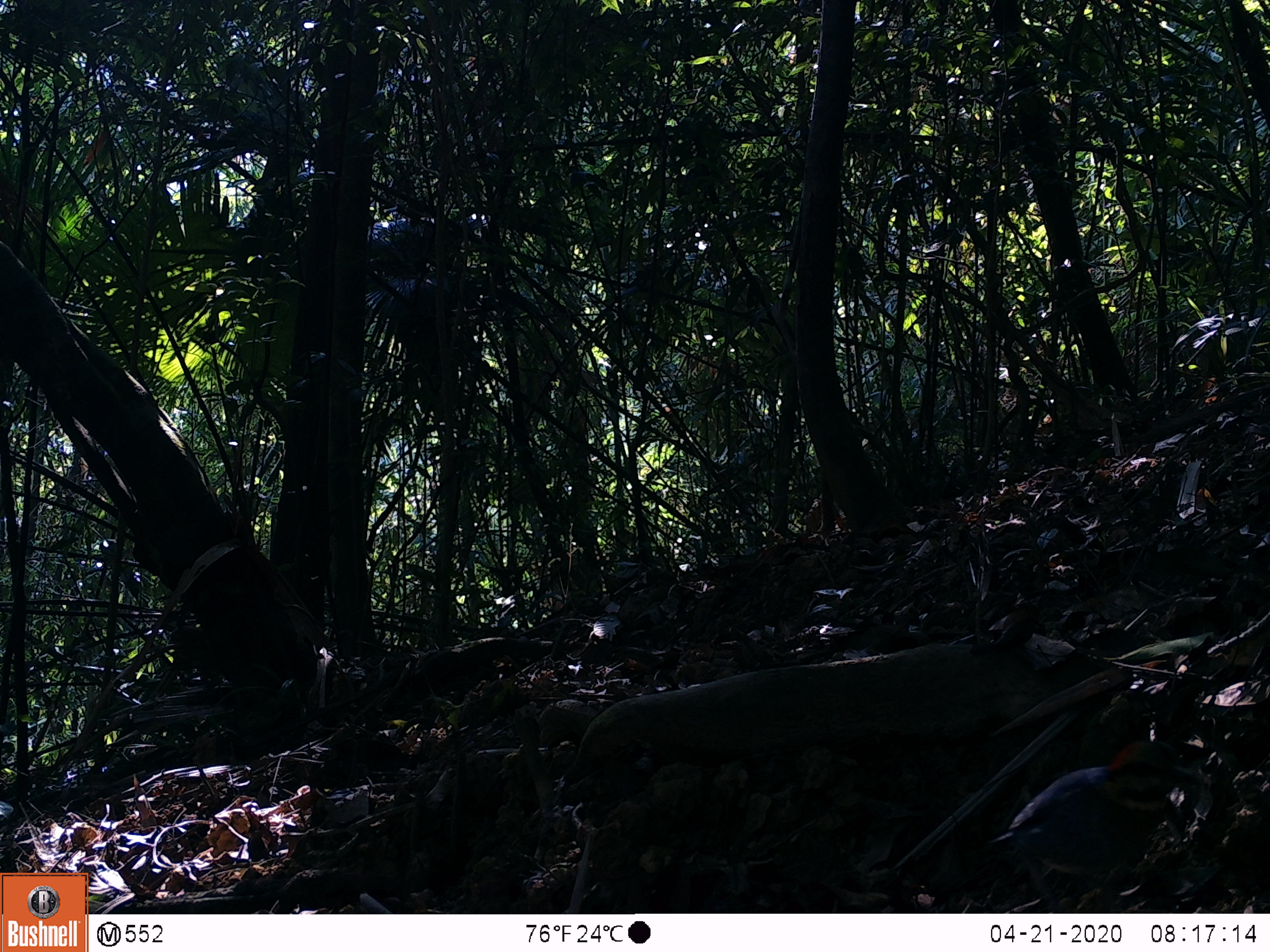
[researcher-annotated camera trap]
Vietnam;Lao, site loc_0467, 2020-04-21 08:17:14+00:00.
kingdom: Animalia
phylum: Chordata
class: Aves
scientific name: Aves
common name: bird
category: unidentified bird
Unidentified bird (bird) (Aves). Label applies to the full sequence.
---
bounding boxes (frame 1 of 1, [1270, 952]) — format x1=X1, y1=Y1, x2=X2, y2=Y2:
unidentified bird: x1=987, y1=739, x2=1195, y2=913